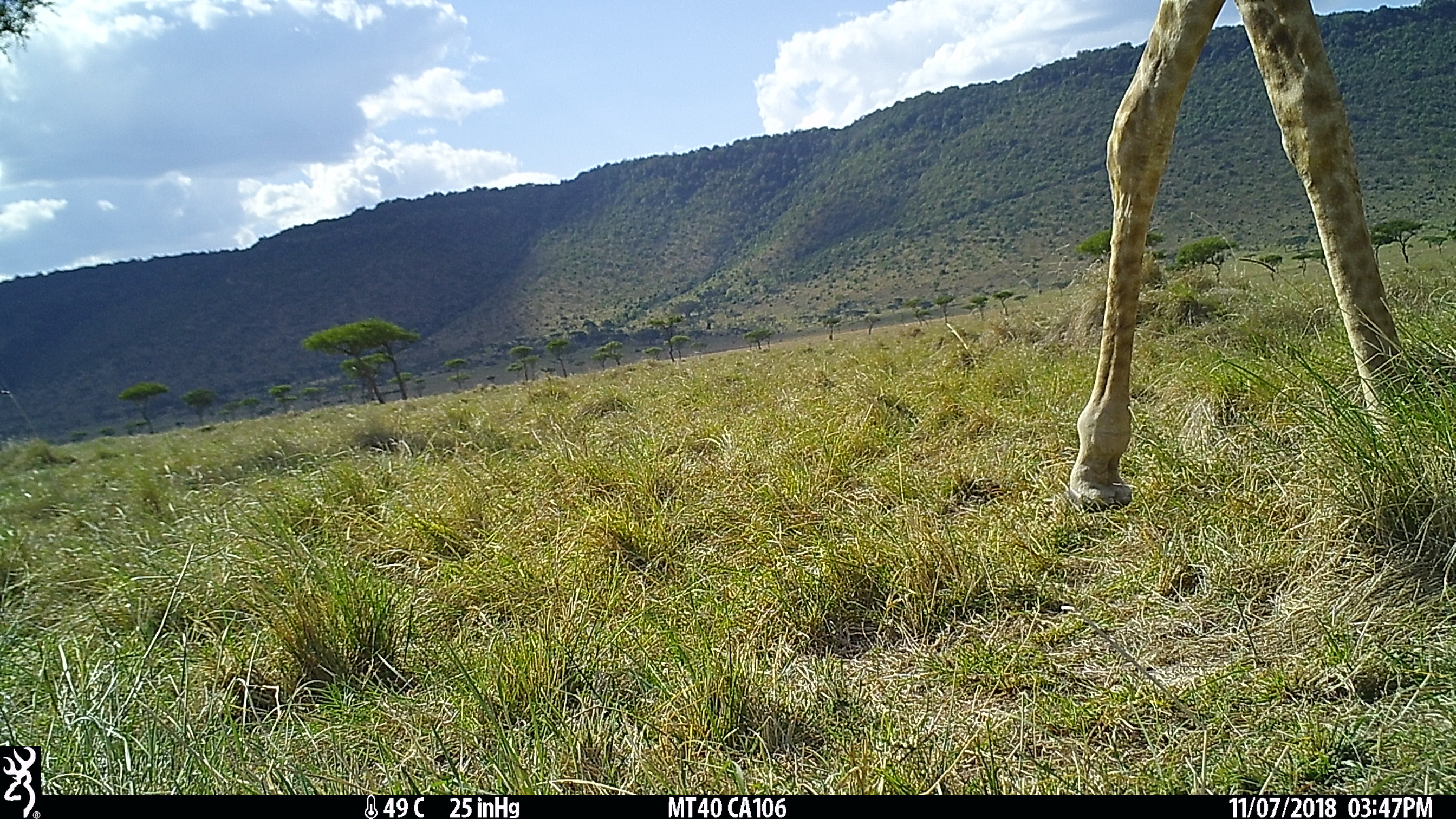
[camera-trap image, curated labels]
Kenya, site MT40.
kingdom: Animalia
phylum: Chordata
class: Mammalia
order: Artiodactyla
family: Giraffidae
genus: Giraffa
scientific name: Giraffa camelopardalis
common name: northern giraffe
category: giraffe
Giraffe (northern giraffe) (Giraffa camelopardalis).